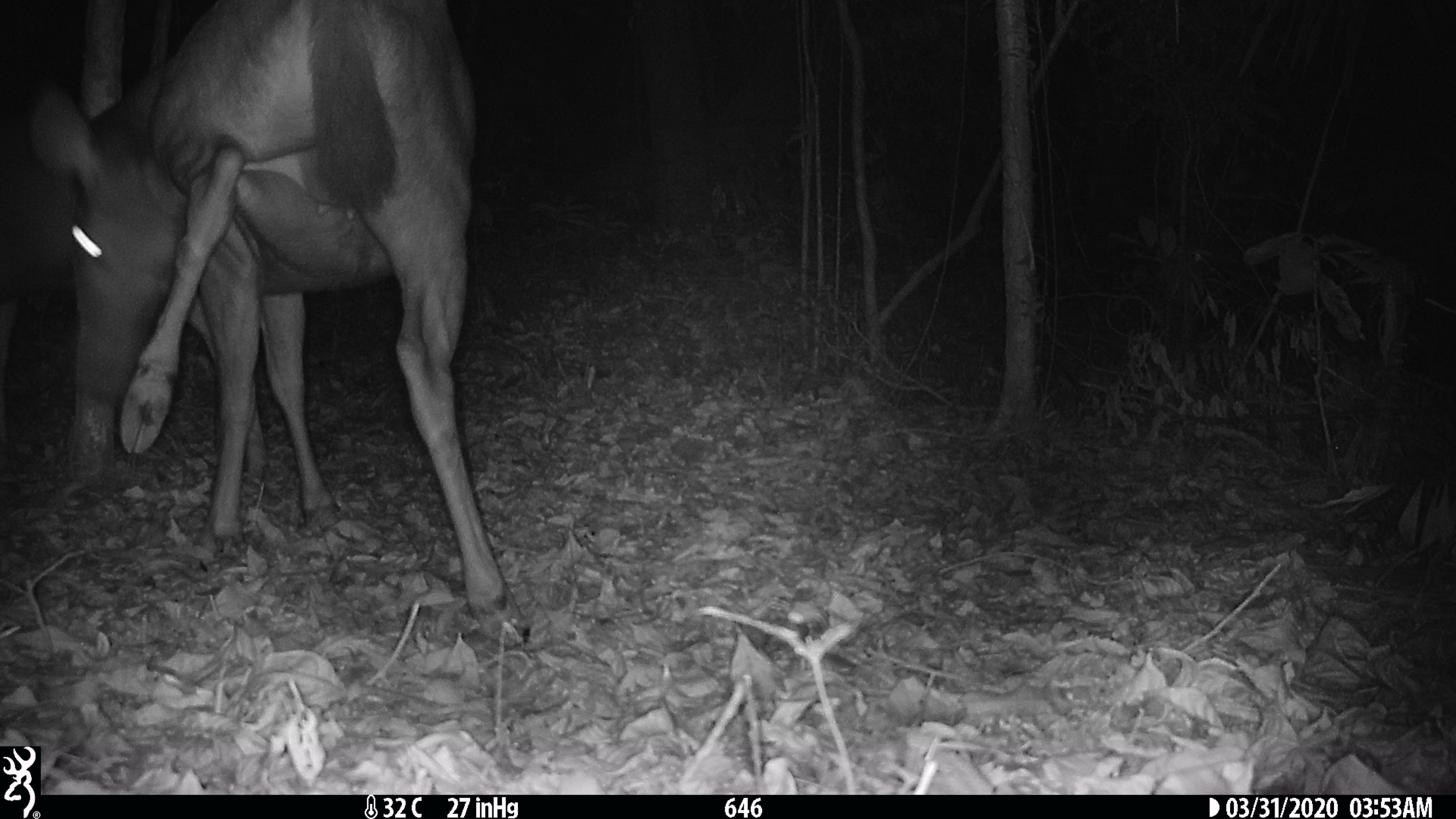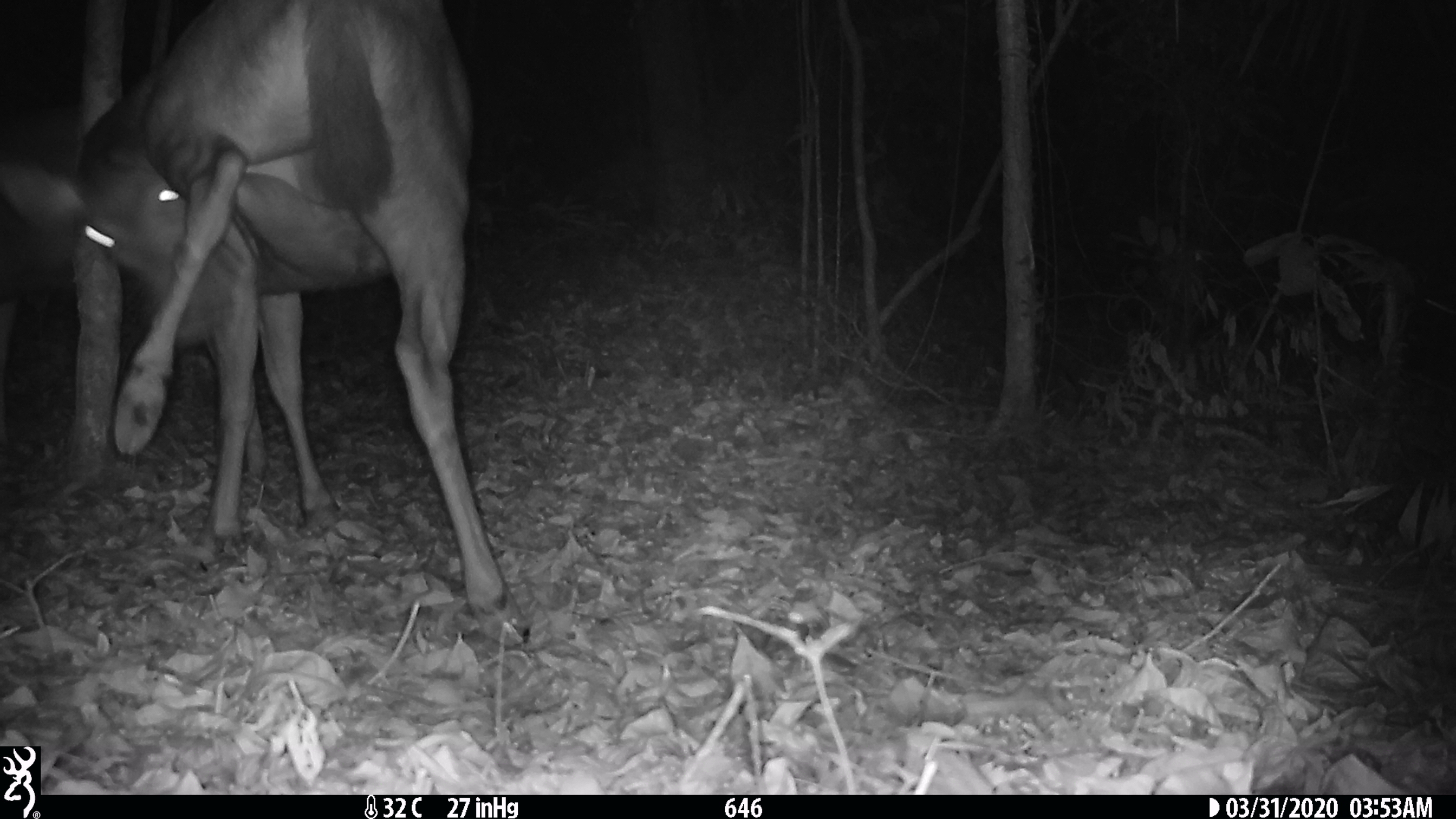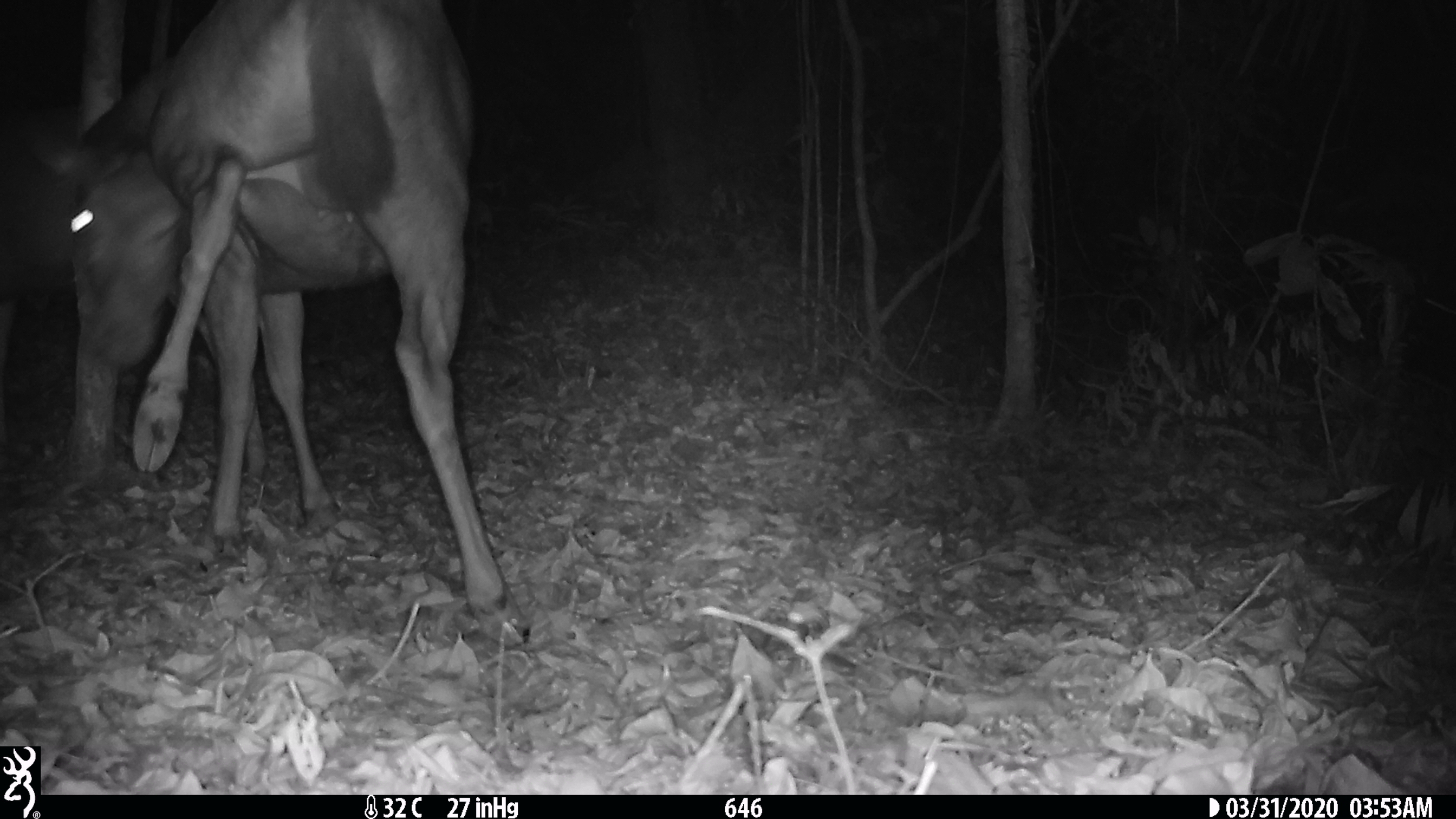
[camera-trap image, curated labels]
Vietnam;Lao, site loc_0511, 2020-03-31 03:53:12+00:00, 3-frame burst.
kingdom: Animalia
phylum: Chordata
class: Mammalia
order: Artiodactyla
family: Cervidae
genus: Rusa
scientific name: Rusa unicolor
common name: sambar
Sambar (Rusa unicolor). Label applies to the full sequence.